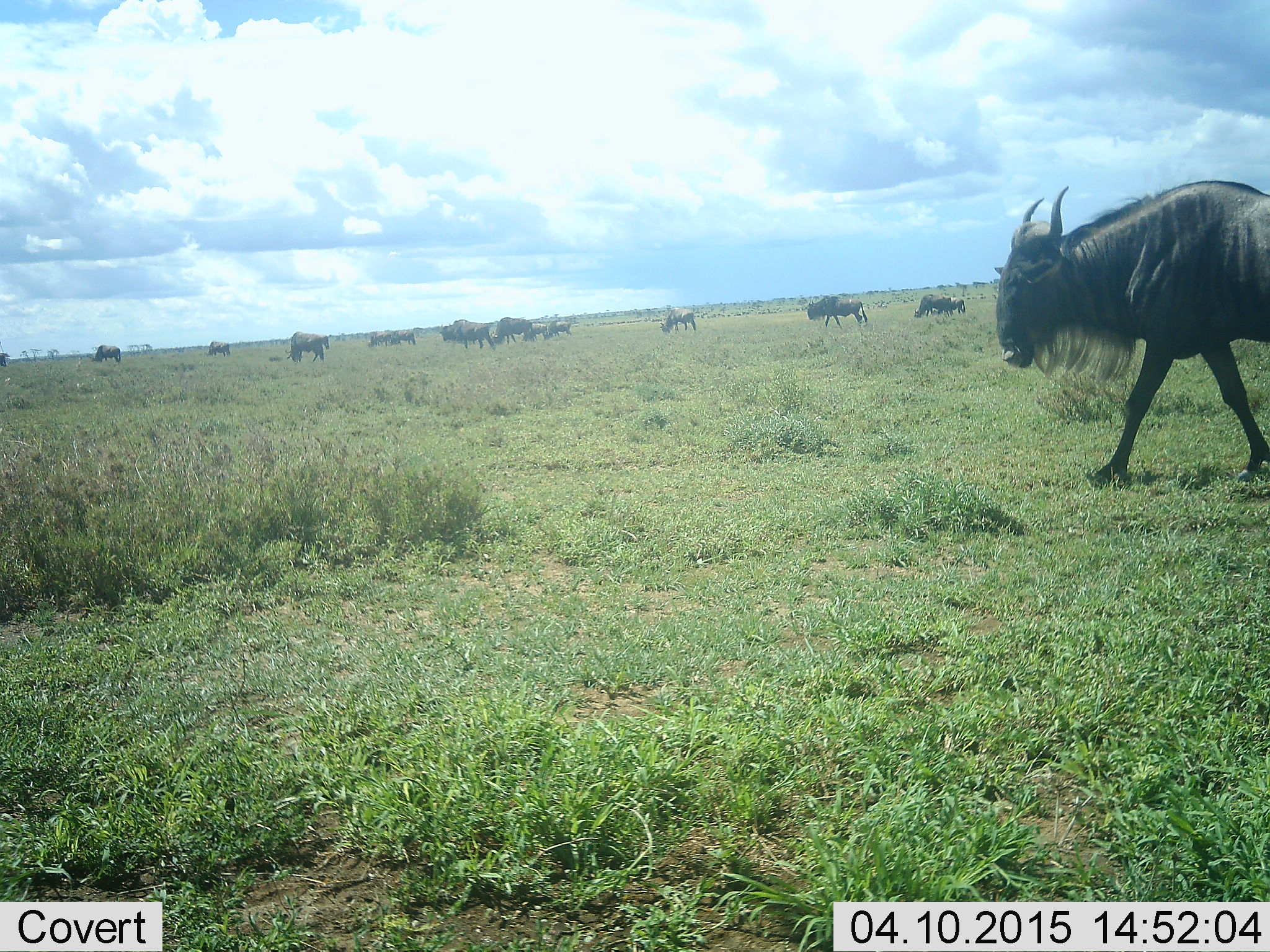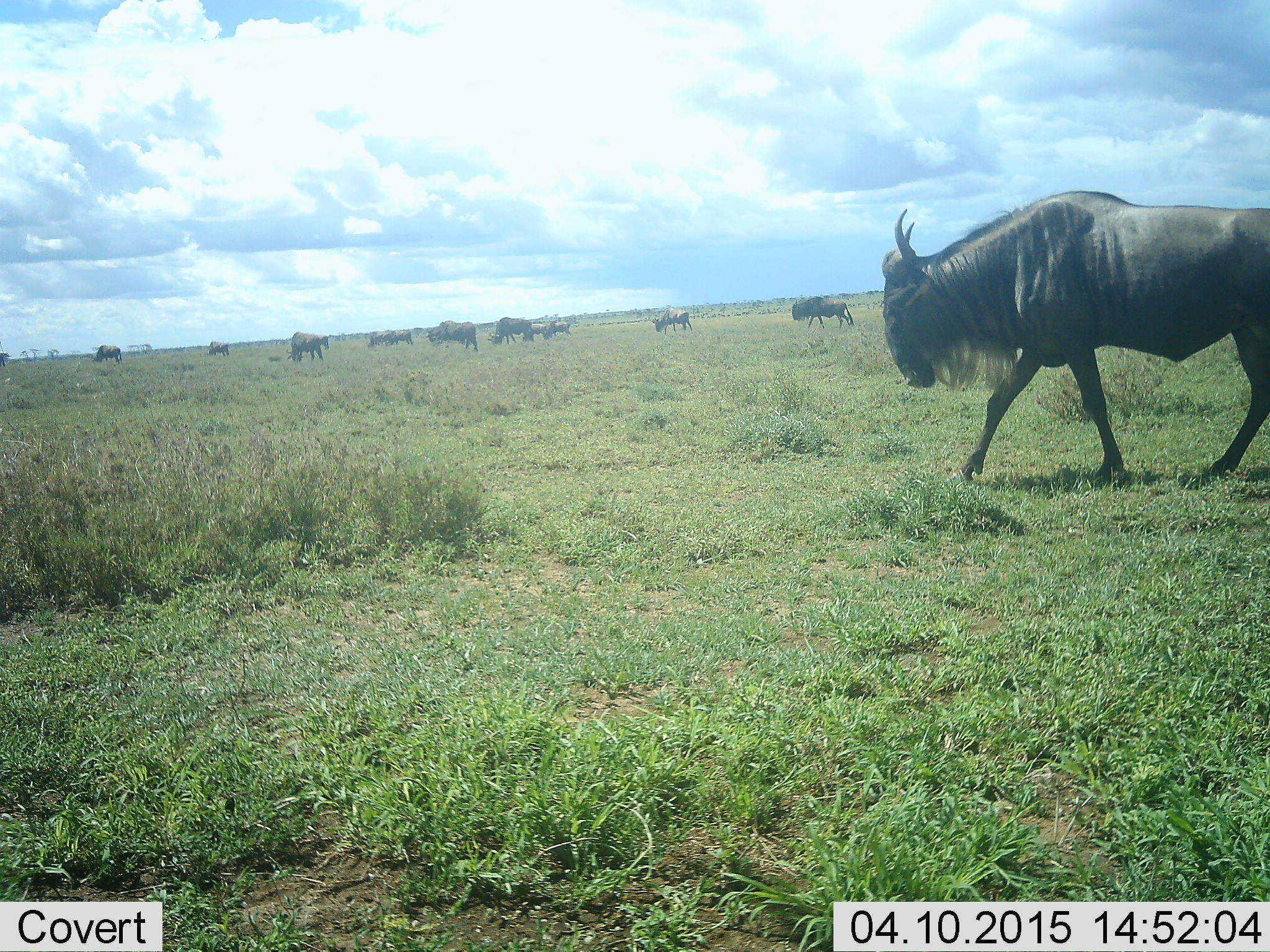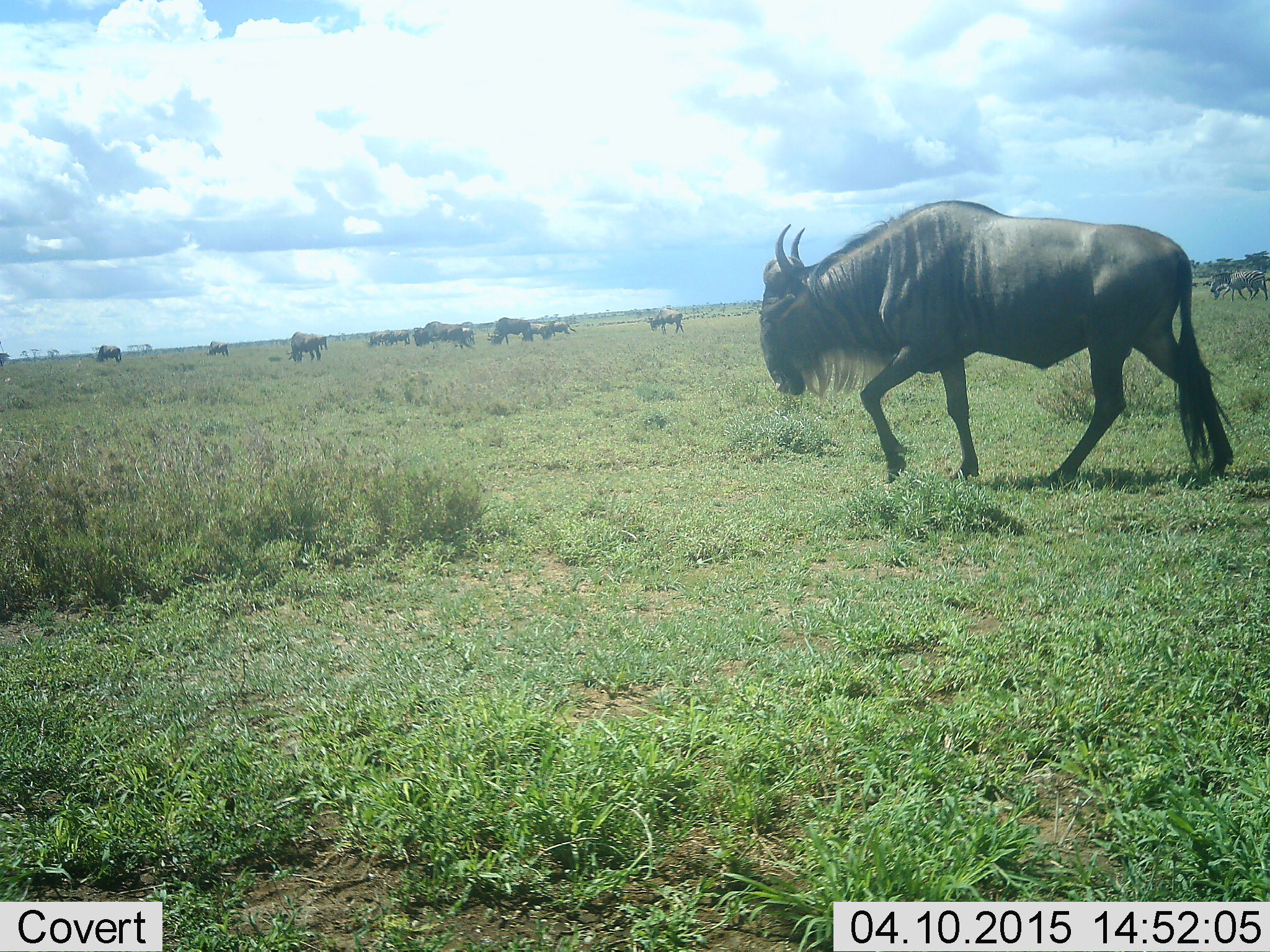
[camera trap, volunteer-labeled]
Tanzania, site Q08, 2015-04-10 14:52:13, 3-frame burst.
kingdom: Animalia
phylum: Chordata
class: Mammalia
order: Artiodactyla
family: Bovidae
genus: Connochaetes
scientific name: Connochaetes taurinus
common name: blue wildebeest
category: wildebeest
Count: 11-50.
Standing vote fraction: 30%.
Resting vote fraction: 0%.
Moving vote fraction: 90%.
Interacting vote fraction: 0%.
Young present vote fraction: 0%.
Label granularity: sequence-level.